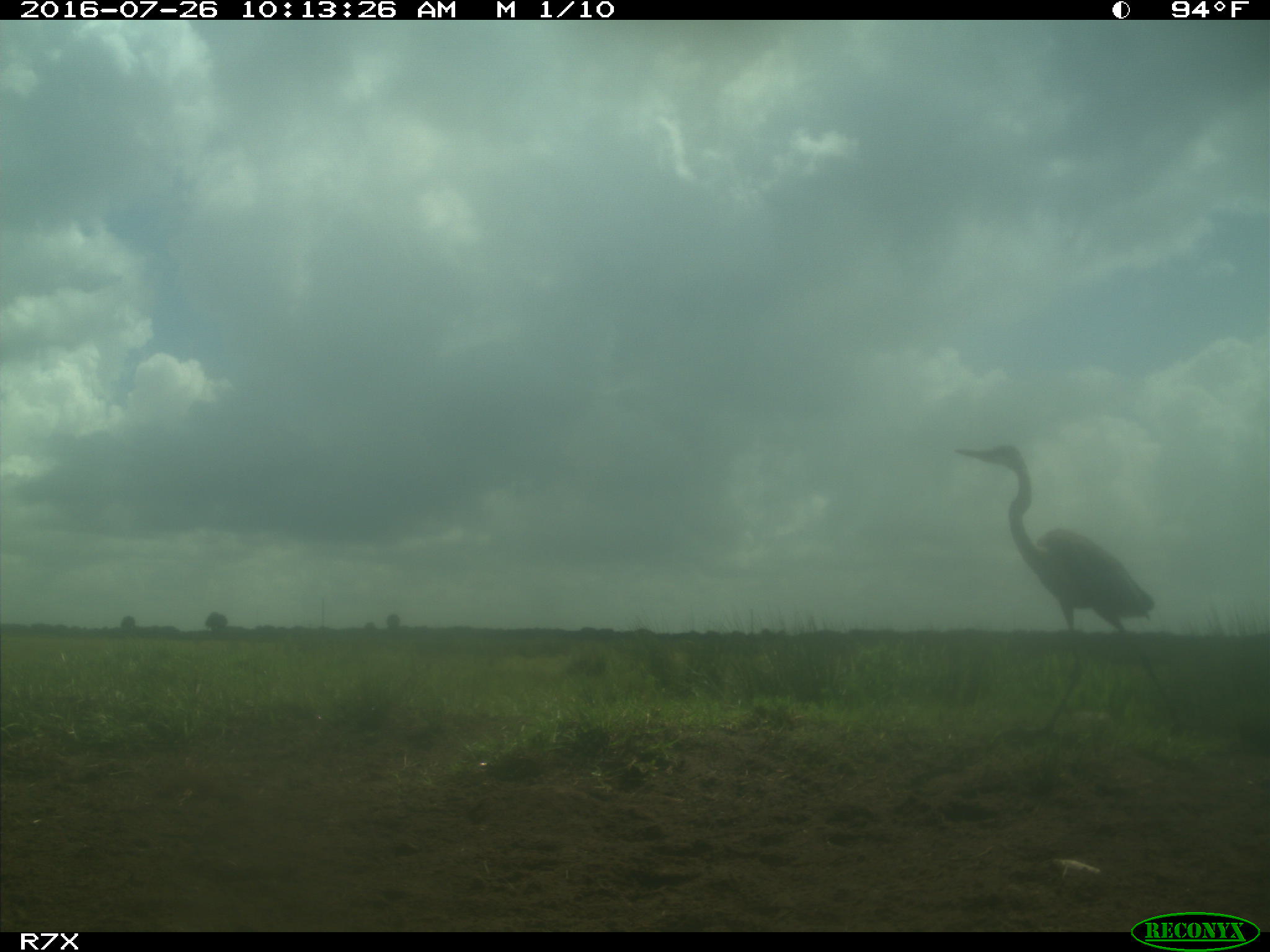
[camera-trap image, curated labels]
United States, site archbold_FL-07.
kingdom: Animalia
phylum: Chordata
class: Aves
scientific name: Aves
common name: birds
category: unidentified bird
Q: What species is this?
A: Unidentified bird (birds) (Aves).